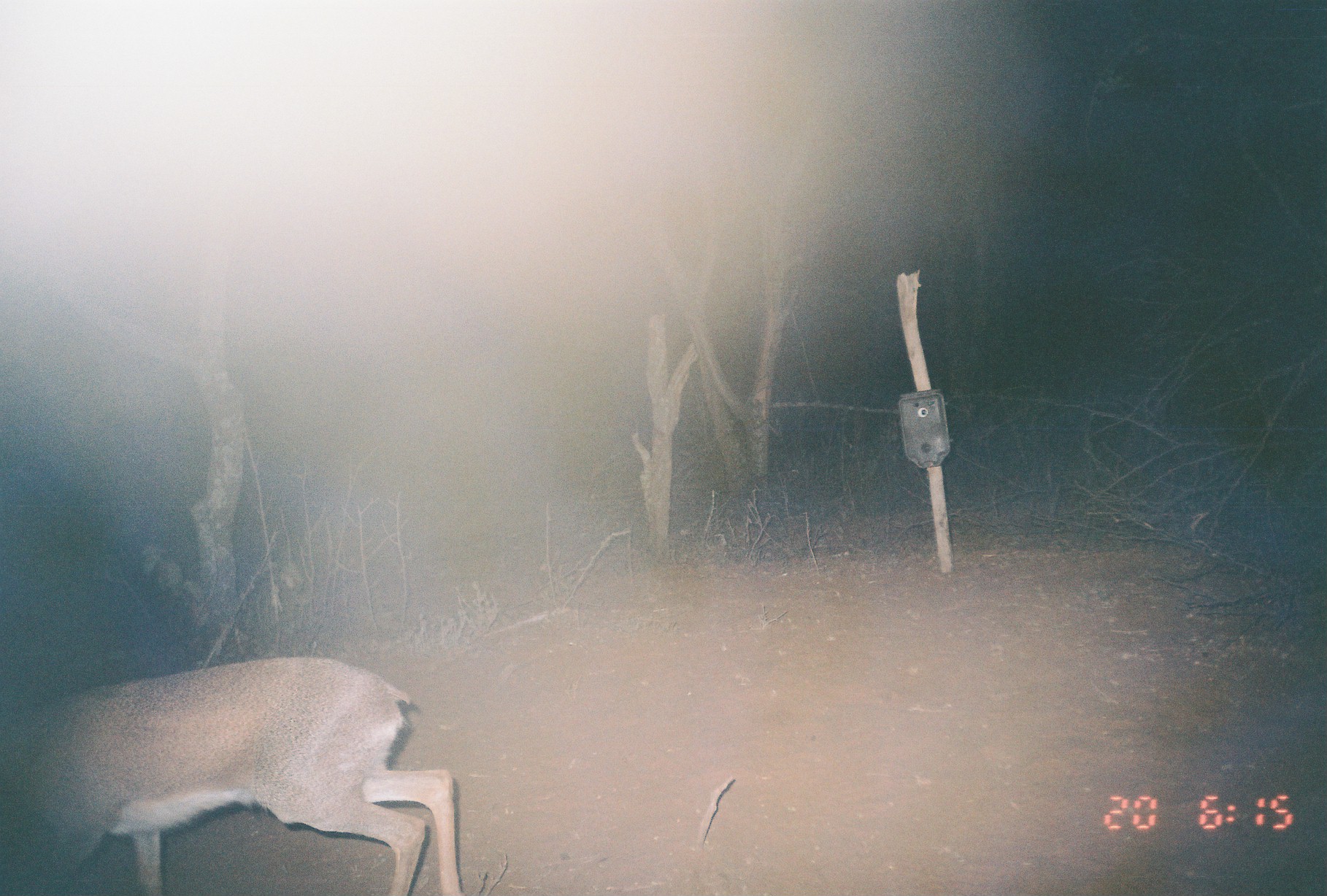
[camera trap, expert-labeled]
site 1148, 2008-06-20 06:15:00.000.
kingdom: Animalia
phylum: Chordata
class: Mammalia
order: Artiodactyla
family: Bovidae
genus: Madoqua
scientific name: Madoqua guentheri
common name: günther's dik-dik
Madoqua guentheri (günther's dik-dik), count 1.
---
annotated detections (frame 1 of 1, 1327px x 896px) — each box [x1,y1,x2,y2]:
madoqua guentheri: [0,653,465,895]